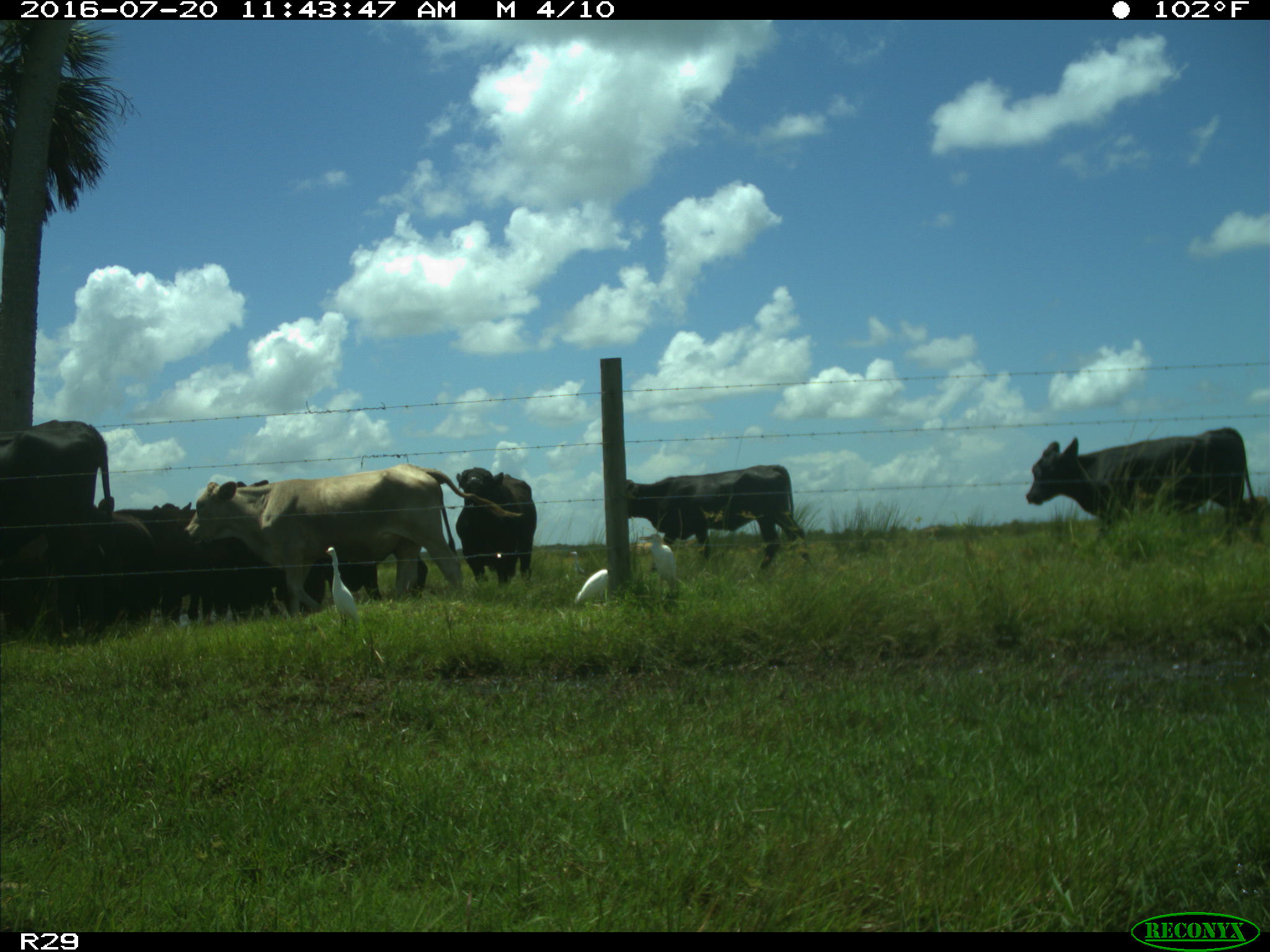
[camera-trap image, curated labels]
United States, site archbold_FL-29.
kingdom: Animalia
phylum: Chordata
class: Mammalia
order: Artiodactyla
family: Bovidae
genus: Bos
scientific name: Bos taurus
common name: domestic cow